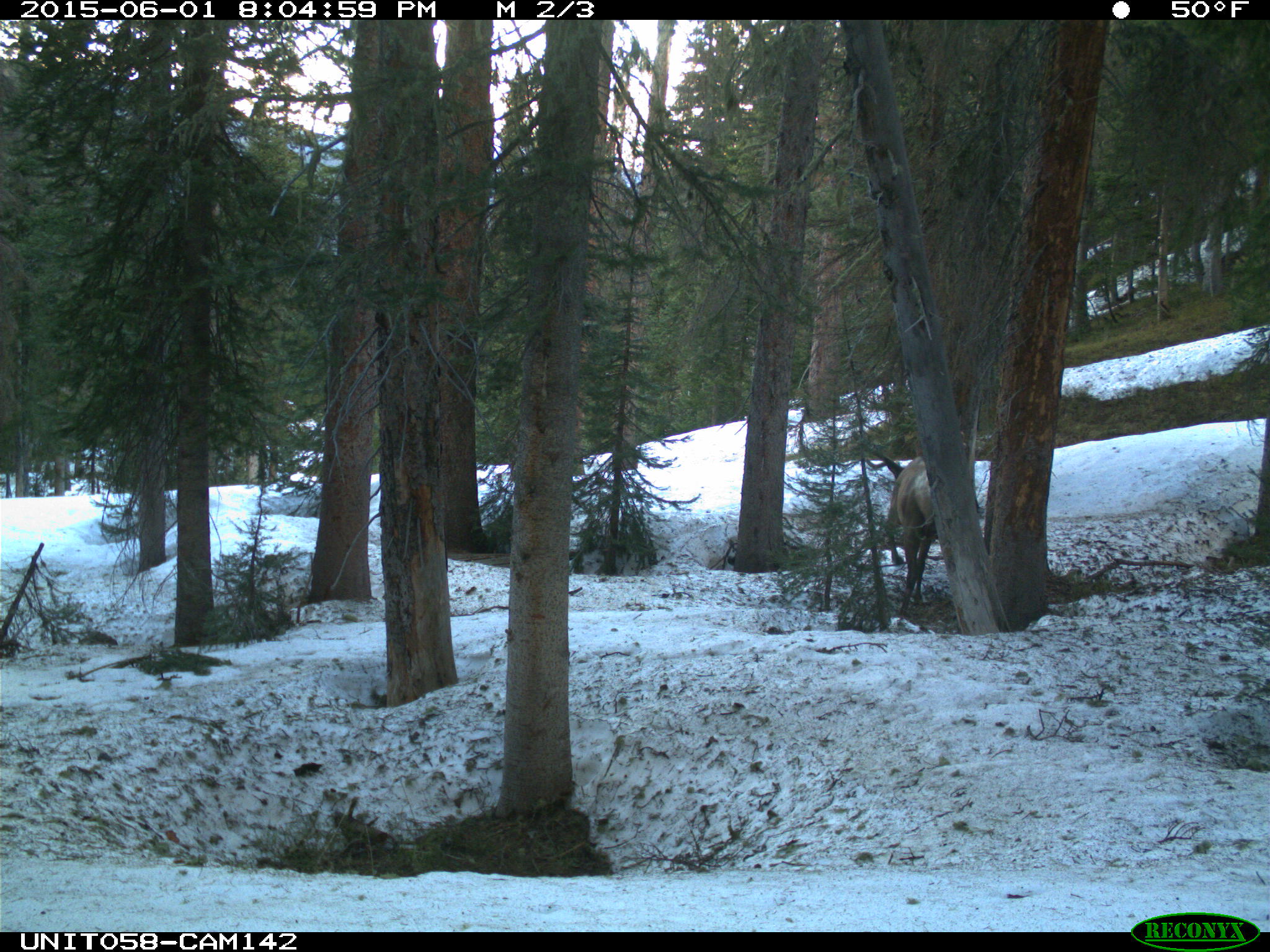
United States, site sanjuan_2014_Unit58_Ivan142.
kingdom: Animalia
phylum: Chordata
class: Mammalia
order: Artiodactyla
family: Cervidae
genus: Cervus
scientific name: Cervus elaphus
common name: red deer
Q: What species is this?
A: Cervus elaphus (red deer).